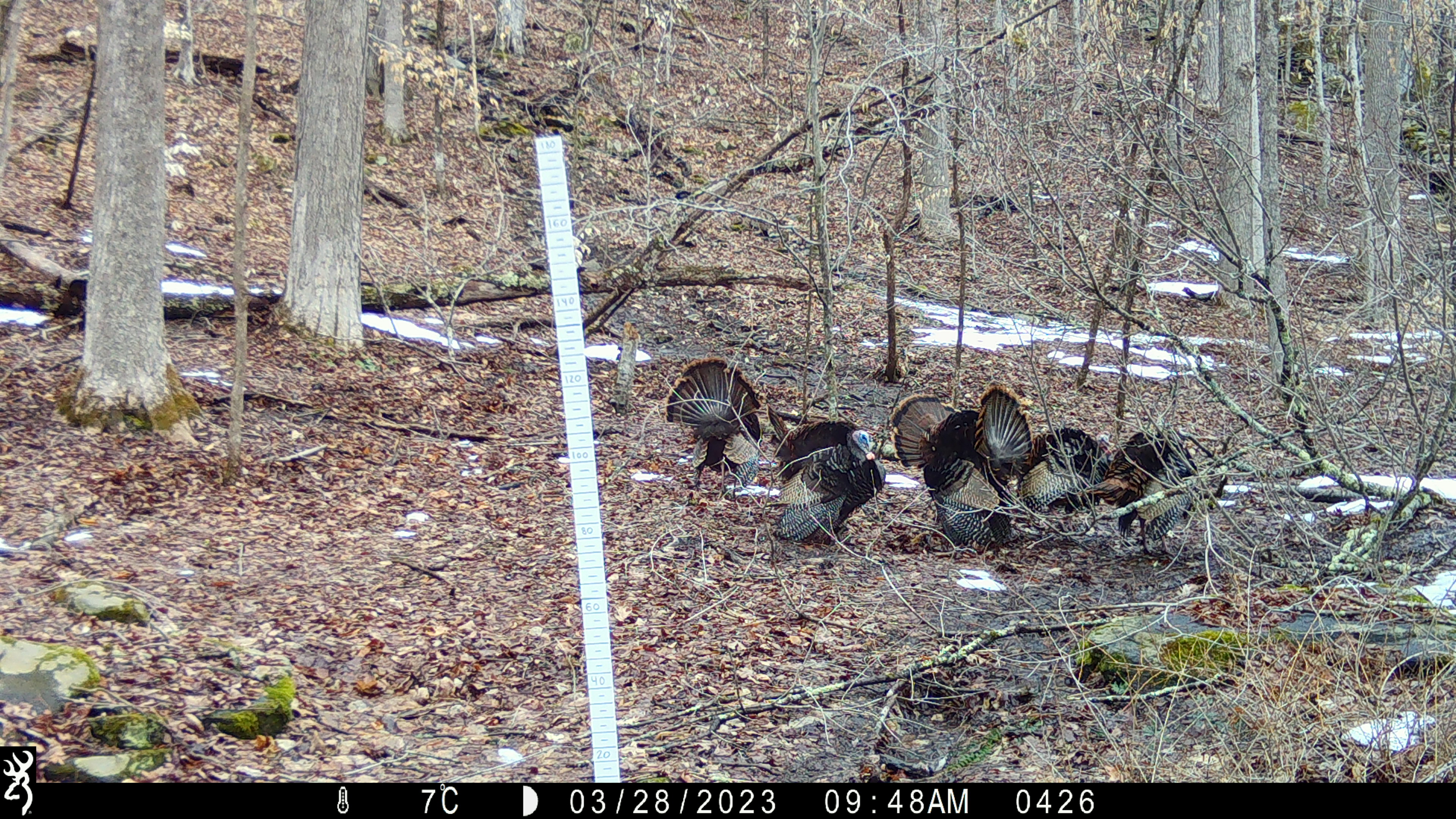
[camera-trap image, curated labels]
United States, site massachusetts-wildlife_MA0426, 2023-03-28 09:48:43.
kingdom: Animalia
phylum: Chordata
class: Aves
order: Galliformes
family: Phasianidae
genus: Meleagris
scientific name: Meleagris gallopavo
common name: wild turkey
Wild turkey (Meleagris gallopavo).